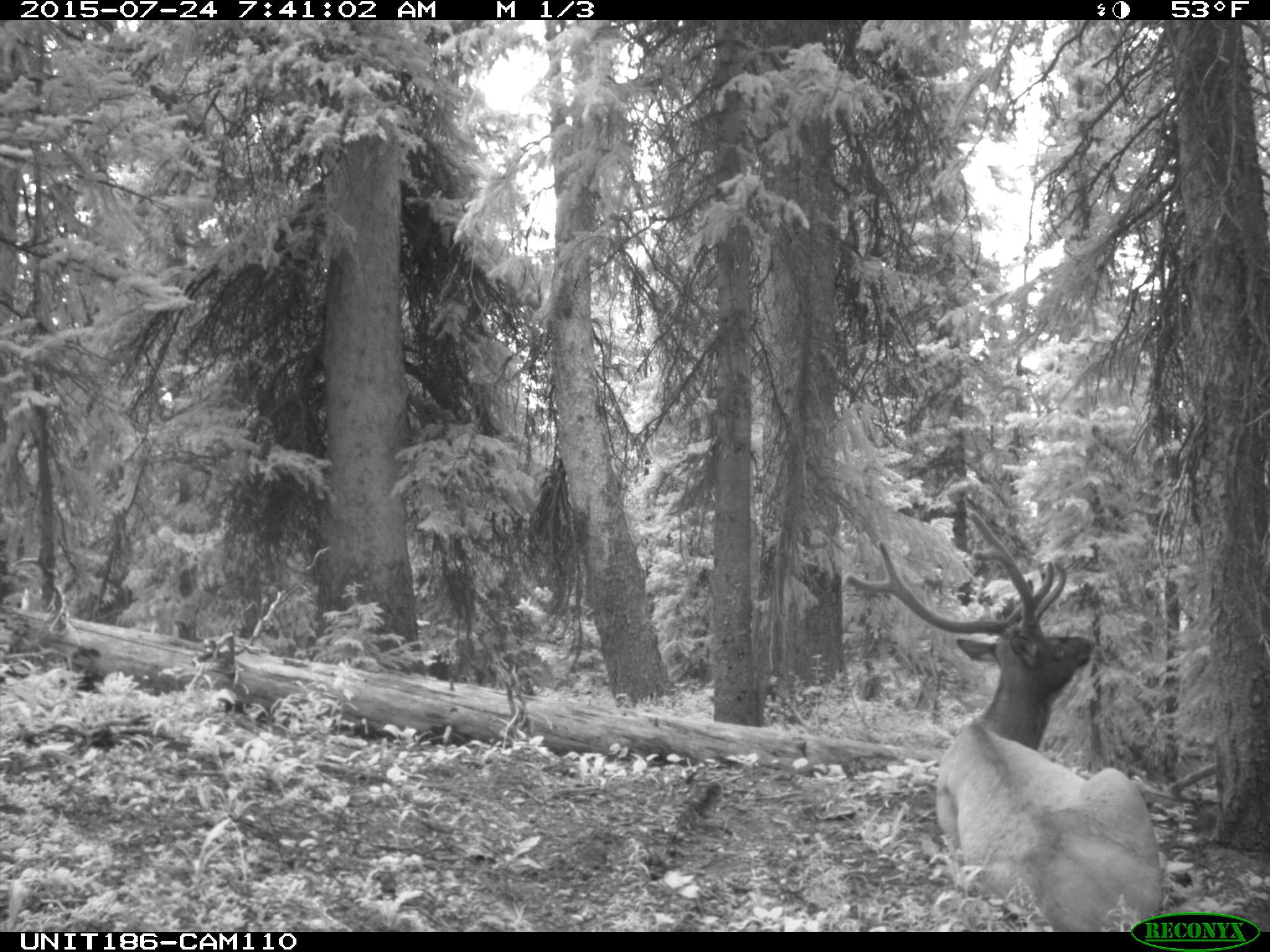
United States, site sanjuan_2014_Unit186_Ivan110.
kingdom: Animalia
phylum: Chordata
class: Mammalia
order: Artiodactyla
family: Cervidae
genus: Cervus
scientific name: Cervus elaphus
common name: red deer